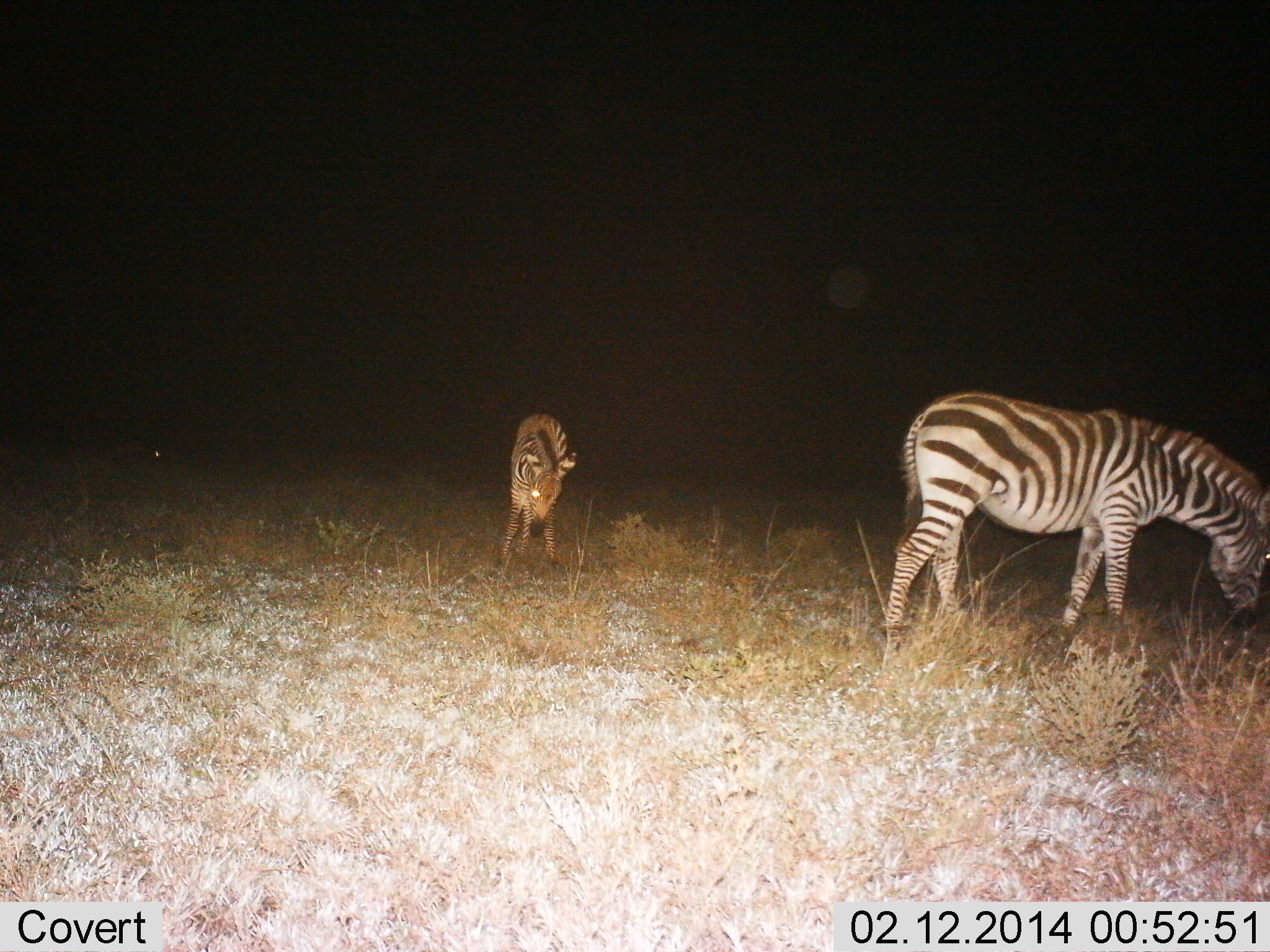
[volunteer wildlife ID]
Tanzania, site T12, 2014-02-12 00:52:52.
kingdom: Animalia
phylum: Chordata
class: Mammalia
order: Perissodactyla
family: Equidae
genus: Equus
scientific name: Equus quagga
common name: plains zebra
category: zebra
Zebra (plains zebra) (Equus quagga), count 2. Behavior (volunteer vote fractions): standing 55%, resting 0%, moving 0%, interacting 0%. Young present (vote fraction): 55%. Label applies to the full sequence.